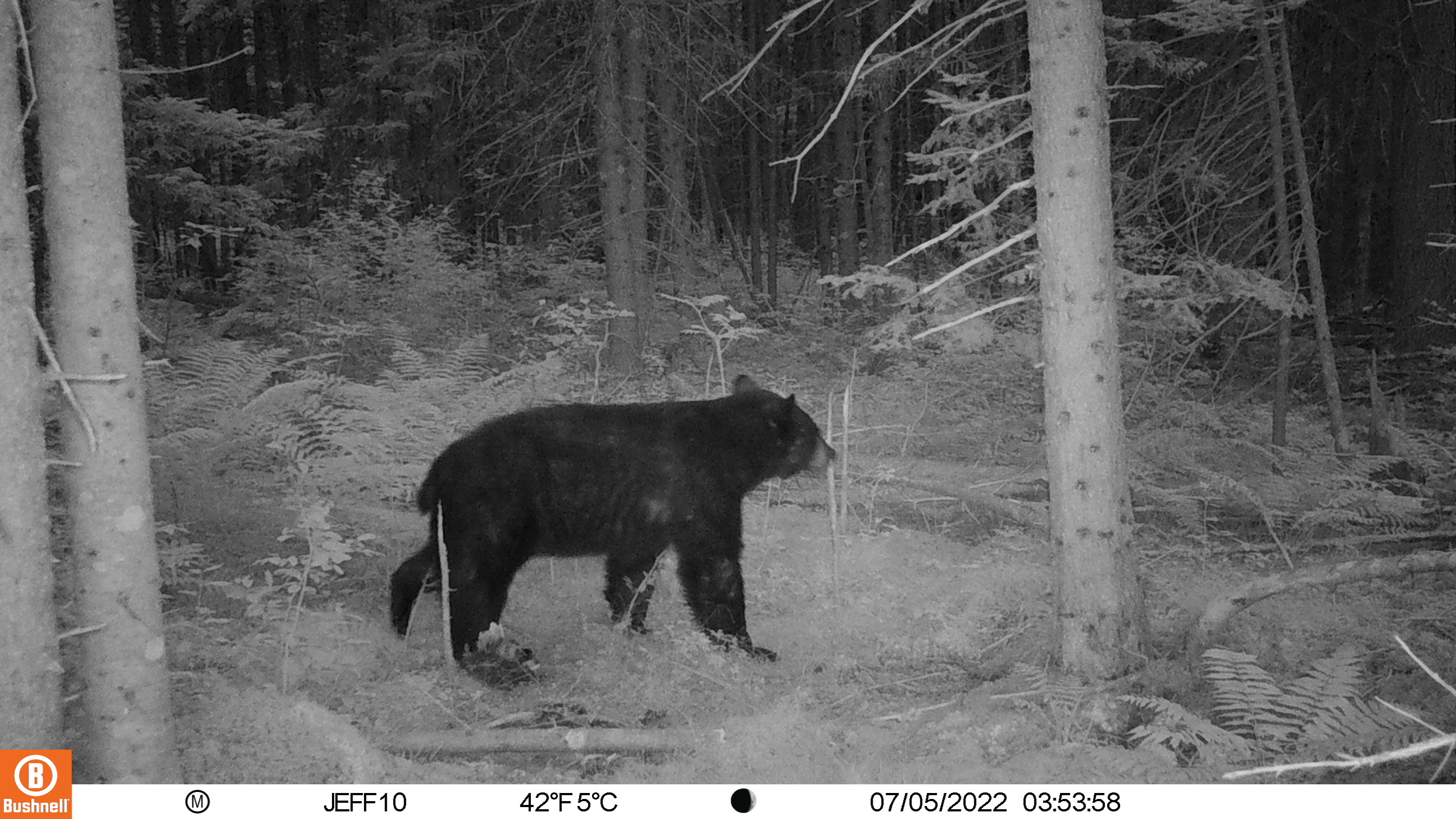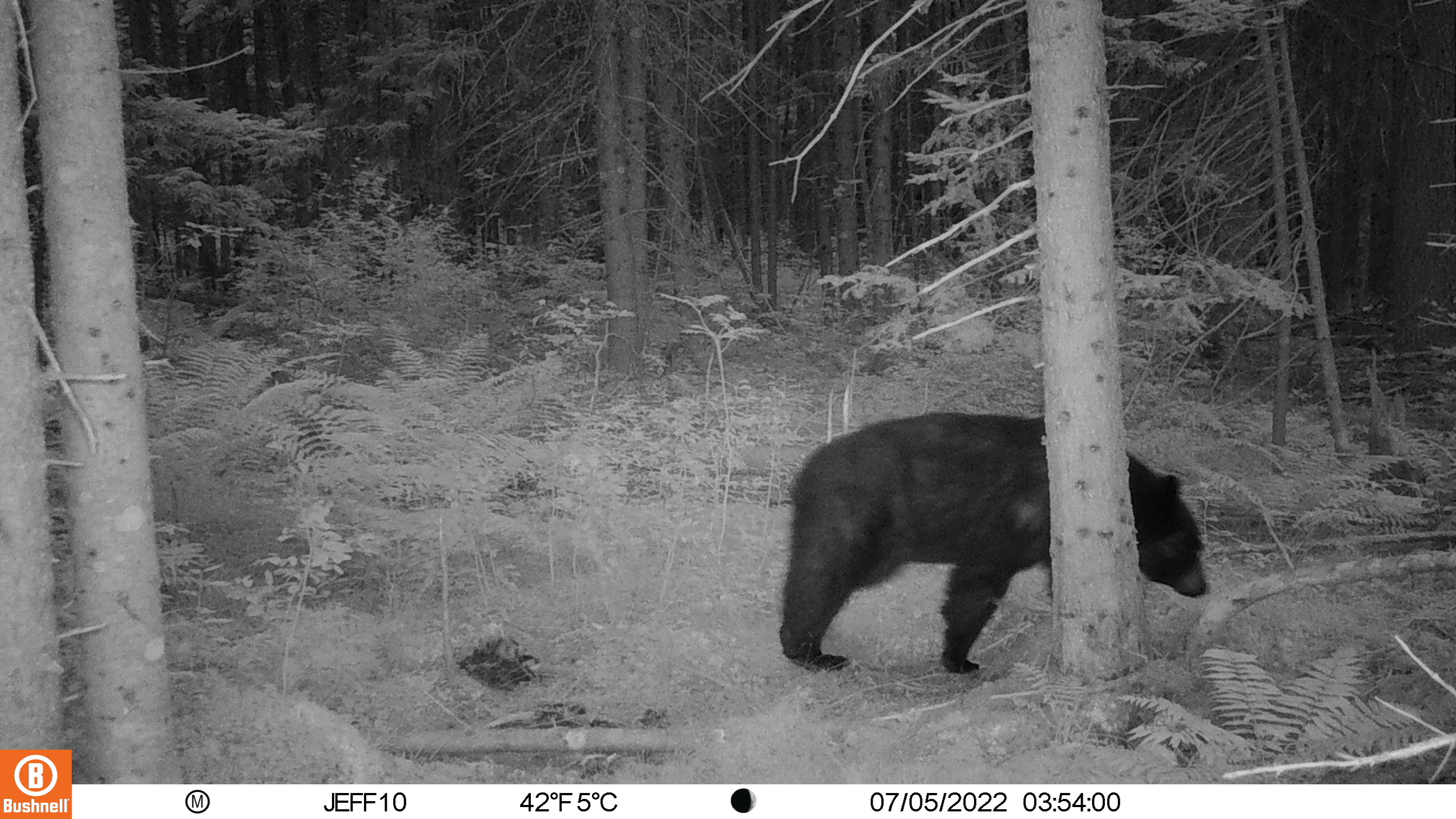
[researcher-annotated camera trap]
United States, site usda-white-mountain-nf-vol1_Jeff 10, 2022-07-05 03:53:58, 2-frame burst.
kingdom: Animalia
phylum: Chordata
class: Mammalia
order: Carnivora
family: Ursidae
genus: Ursus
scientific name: Ursus americanus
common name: black bear